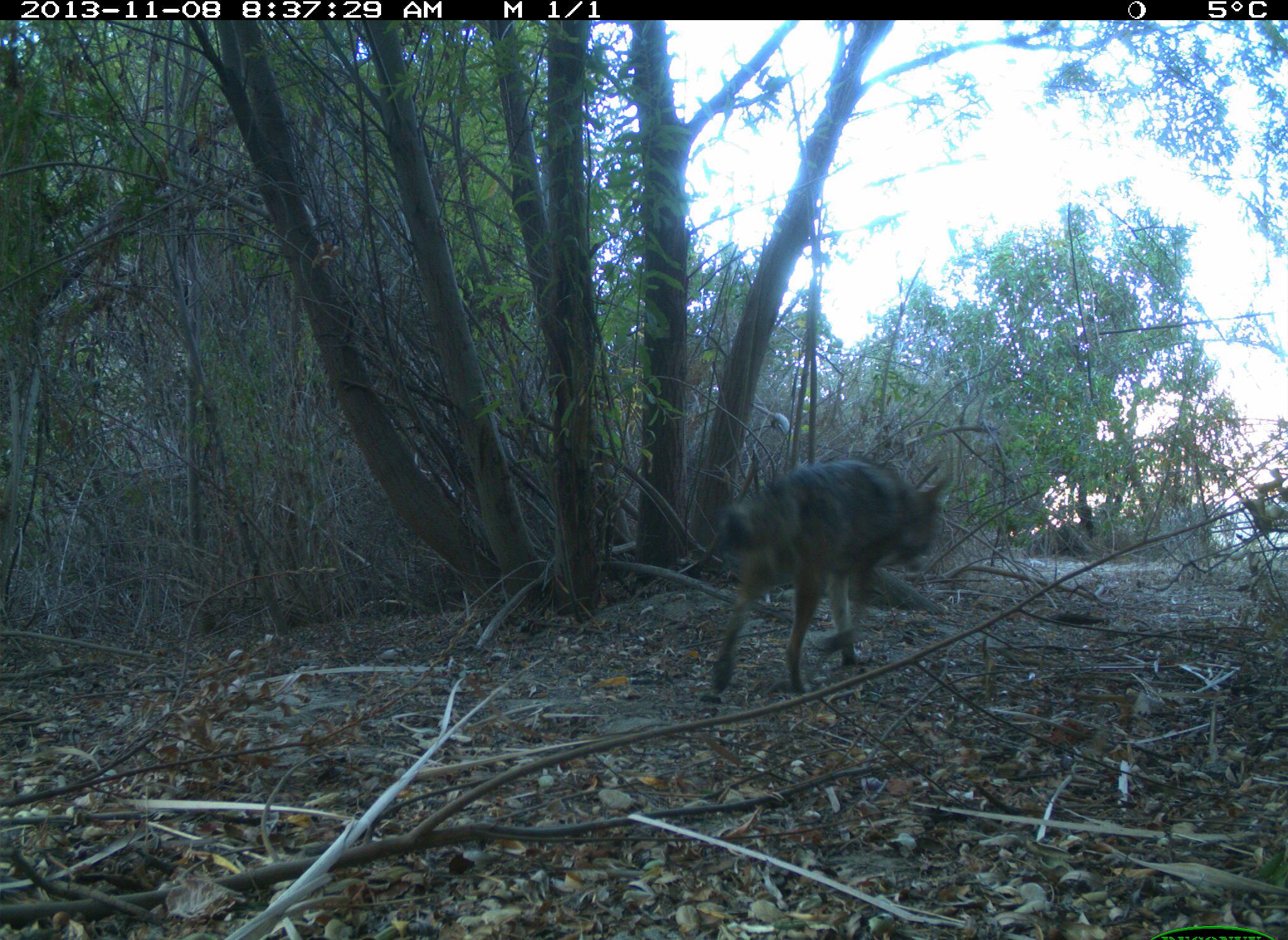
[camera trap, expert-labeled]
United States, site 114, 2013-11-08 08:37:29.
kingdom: Animalia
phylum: Chordata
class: Mammalia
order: Carnivora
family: Canidae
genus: Canis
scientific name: Canis latrans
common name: coyote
Coyote (Canis latrans).